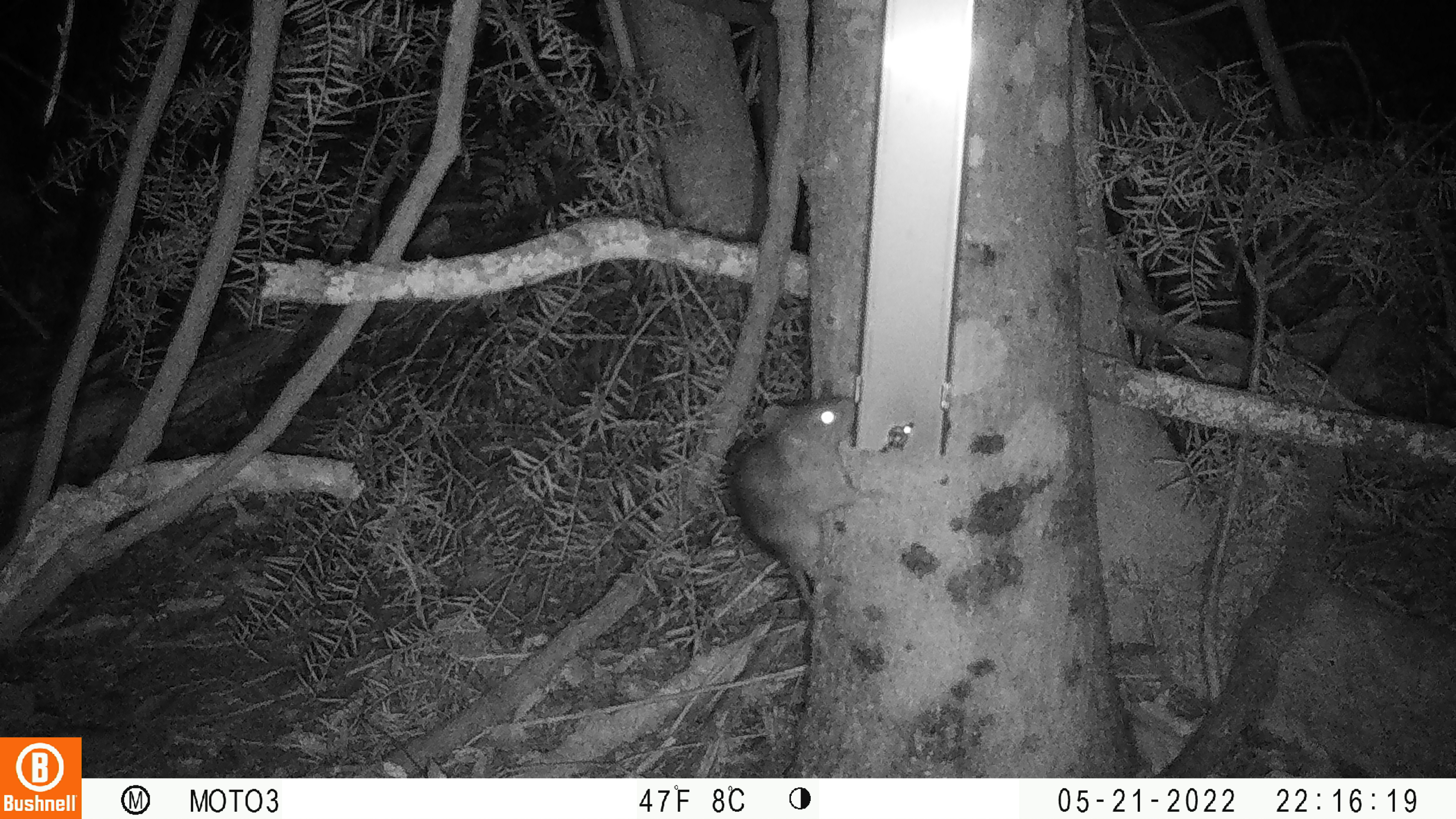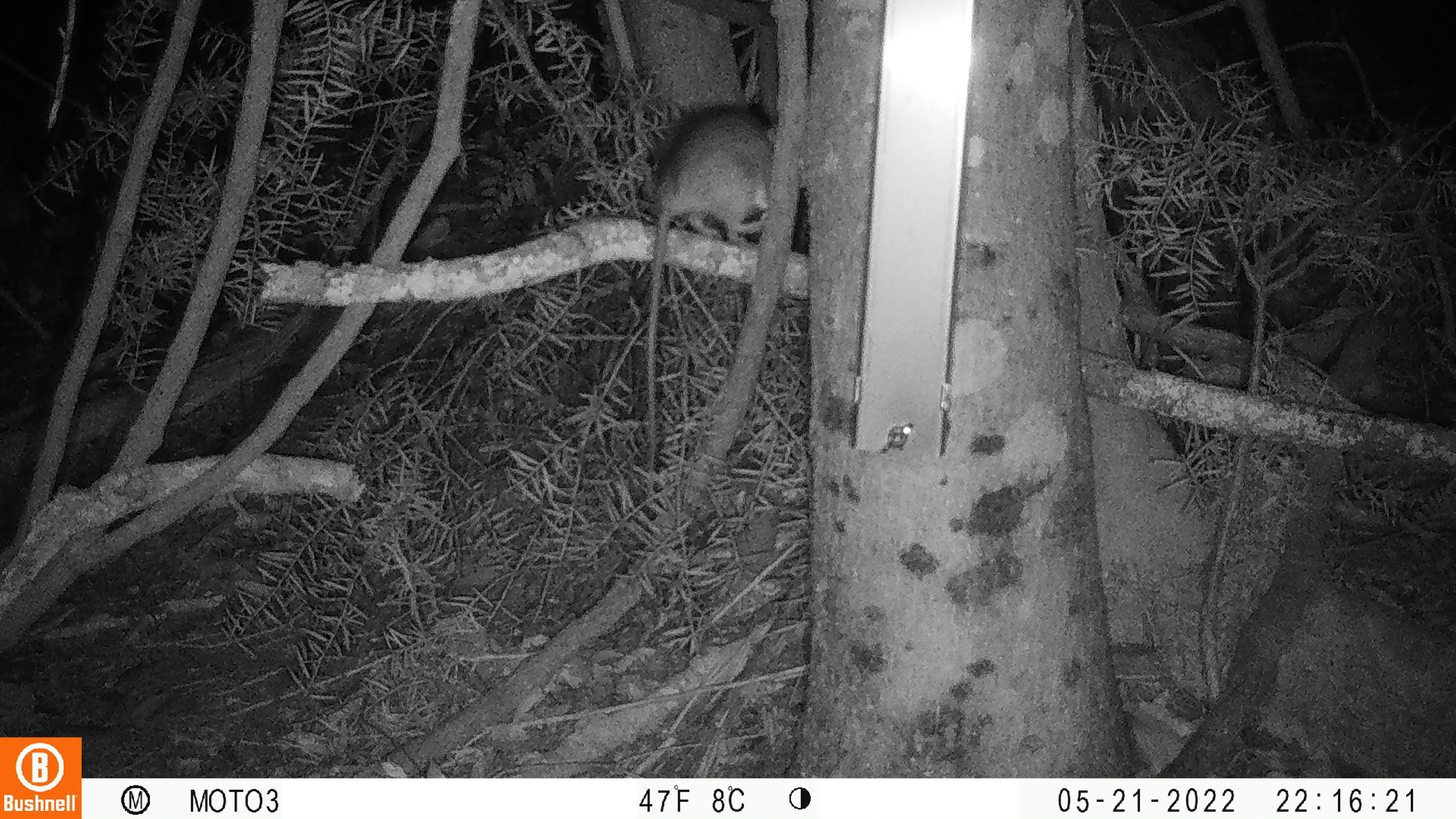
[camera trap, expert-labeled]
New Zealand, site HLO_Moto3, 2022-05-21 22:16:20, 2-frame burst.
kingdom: Animalia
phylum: Chordata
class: Mammalia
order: Rodentia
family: Muridae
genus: Rattus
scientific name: Rattus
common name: rat